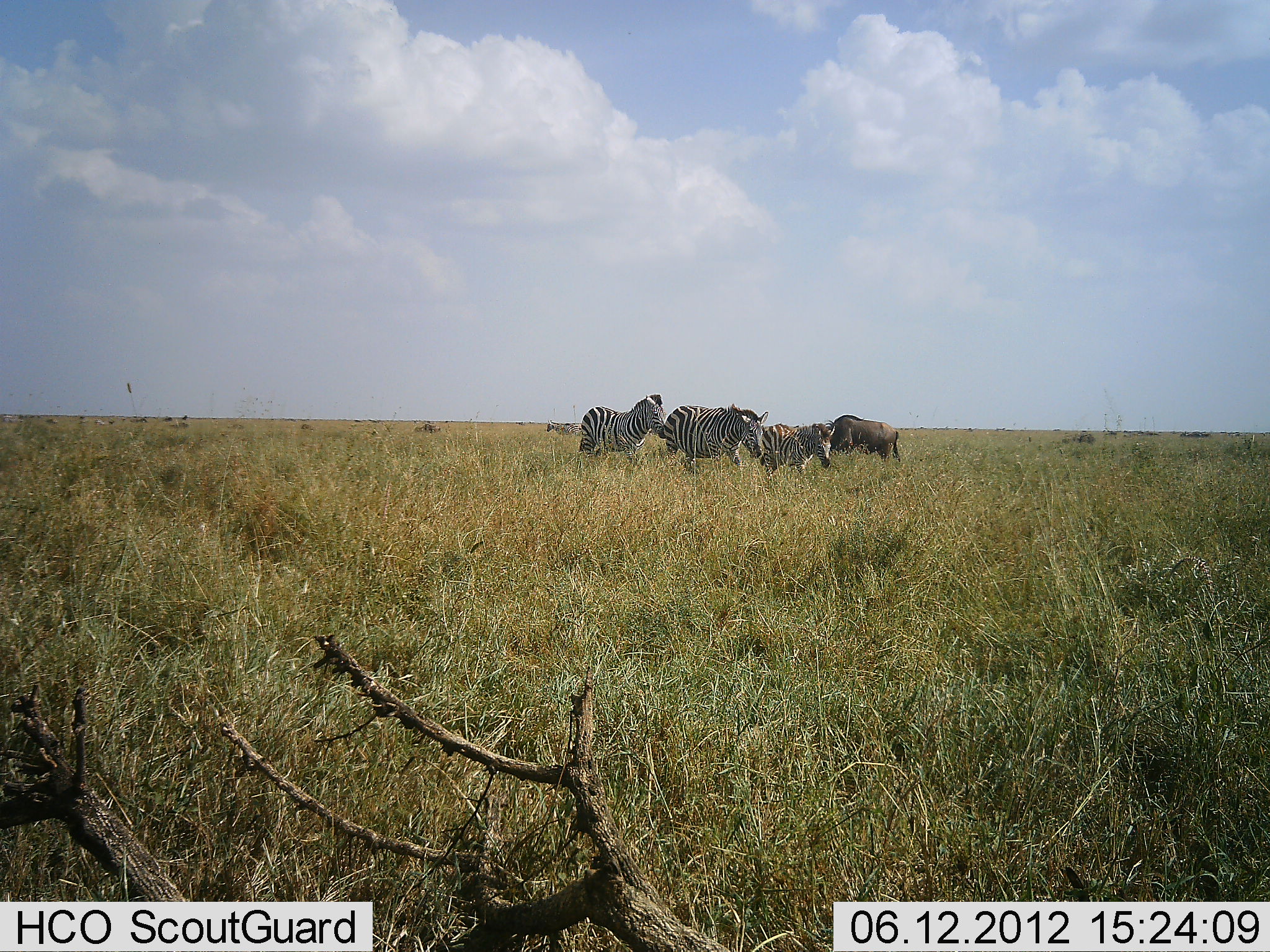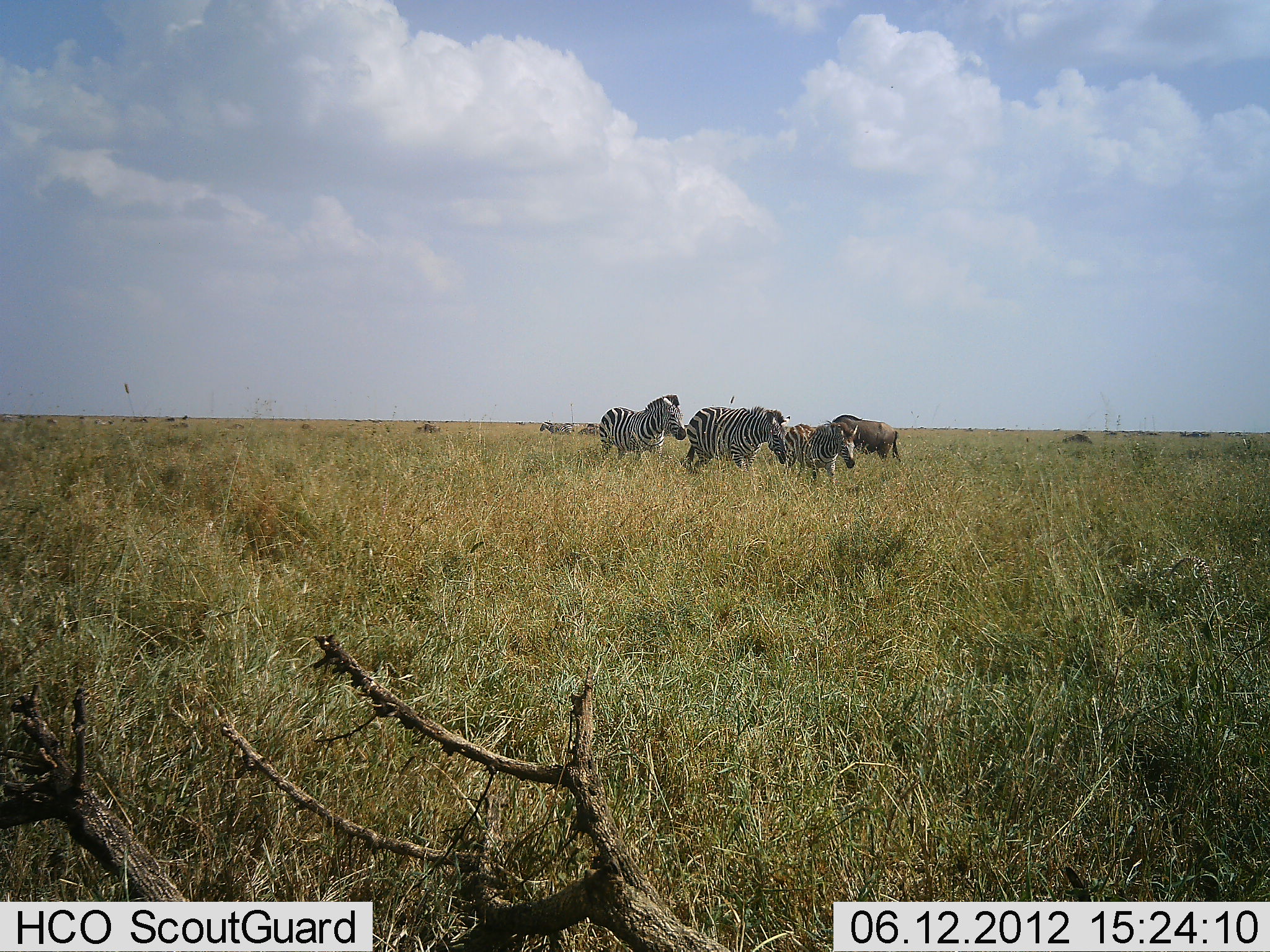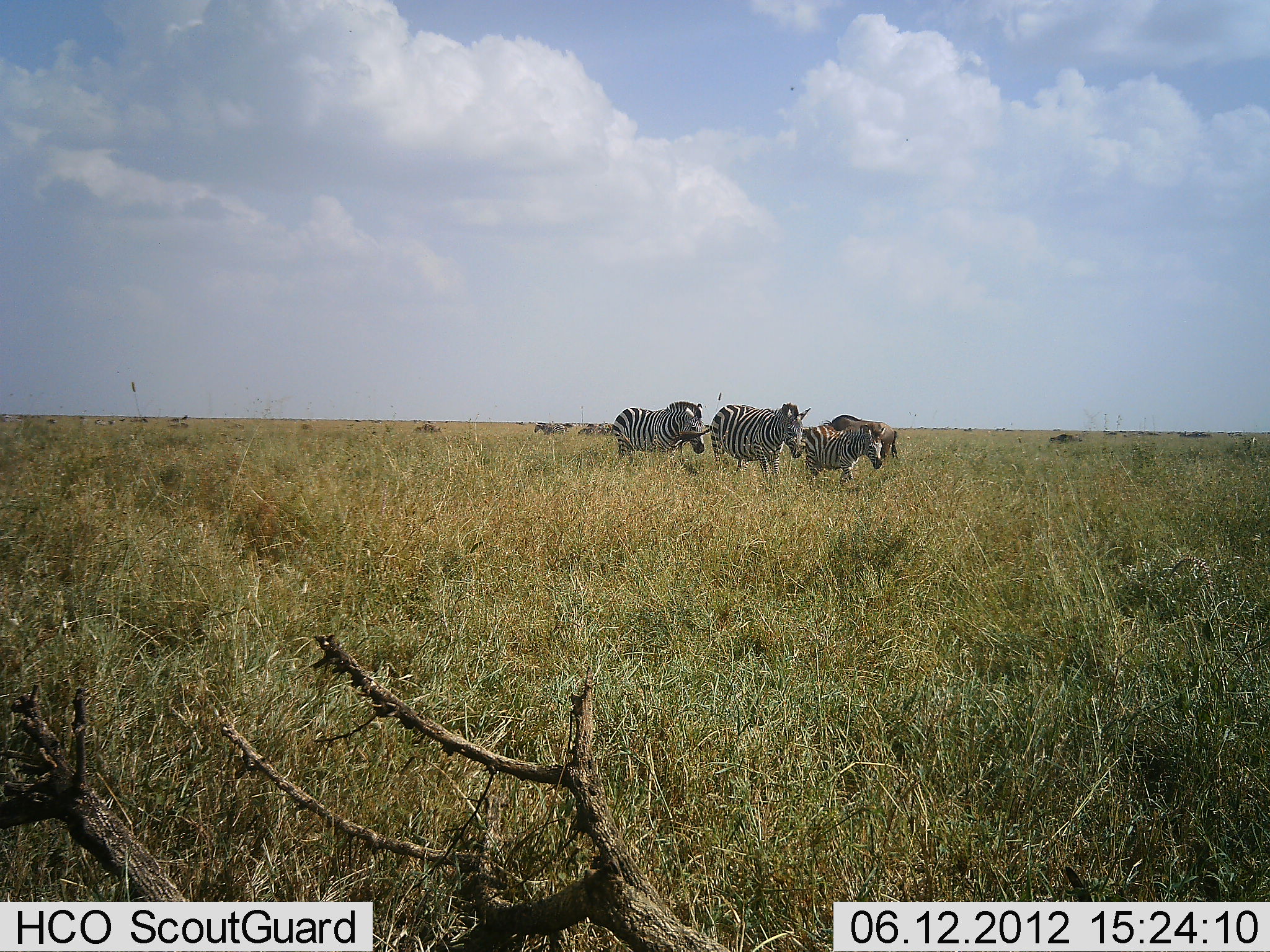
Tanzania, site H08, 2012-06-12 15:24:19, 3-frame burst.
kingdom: Animalia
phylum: Chordata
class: Mammalia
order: Artiodactyla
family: Bovidae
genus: Connochaetes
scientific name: Connochaetes taurinus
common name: blue wildebeest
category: wildebeest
Wildebeest (blue wildebeest) (Connochaetes taurinus), count 1. Behavior (volunteer vote fractions): standing 60%, resting 10%, moving 30%, interacting 0%. Young present (vote fraction): 0%. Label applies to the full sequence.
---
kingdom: Animalia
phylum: Chordata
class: Mammalia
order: Perissodactyla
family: Equidae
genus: Equus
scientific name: Equus quagga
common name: plains zebra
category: zebra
Zebra (plains zebra) (Equus quagga), count 4. Behavior (volunteer vote fractions): standing 15%, resting 0%, moving 100%, interacting 0%. Young present (vote fraction): 15%. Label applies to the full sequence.